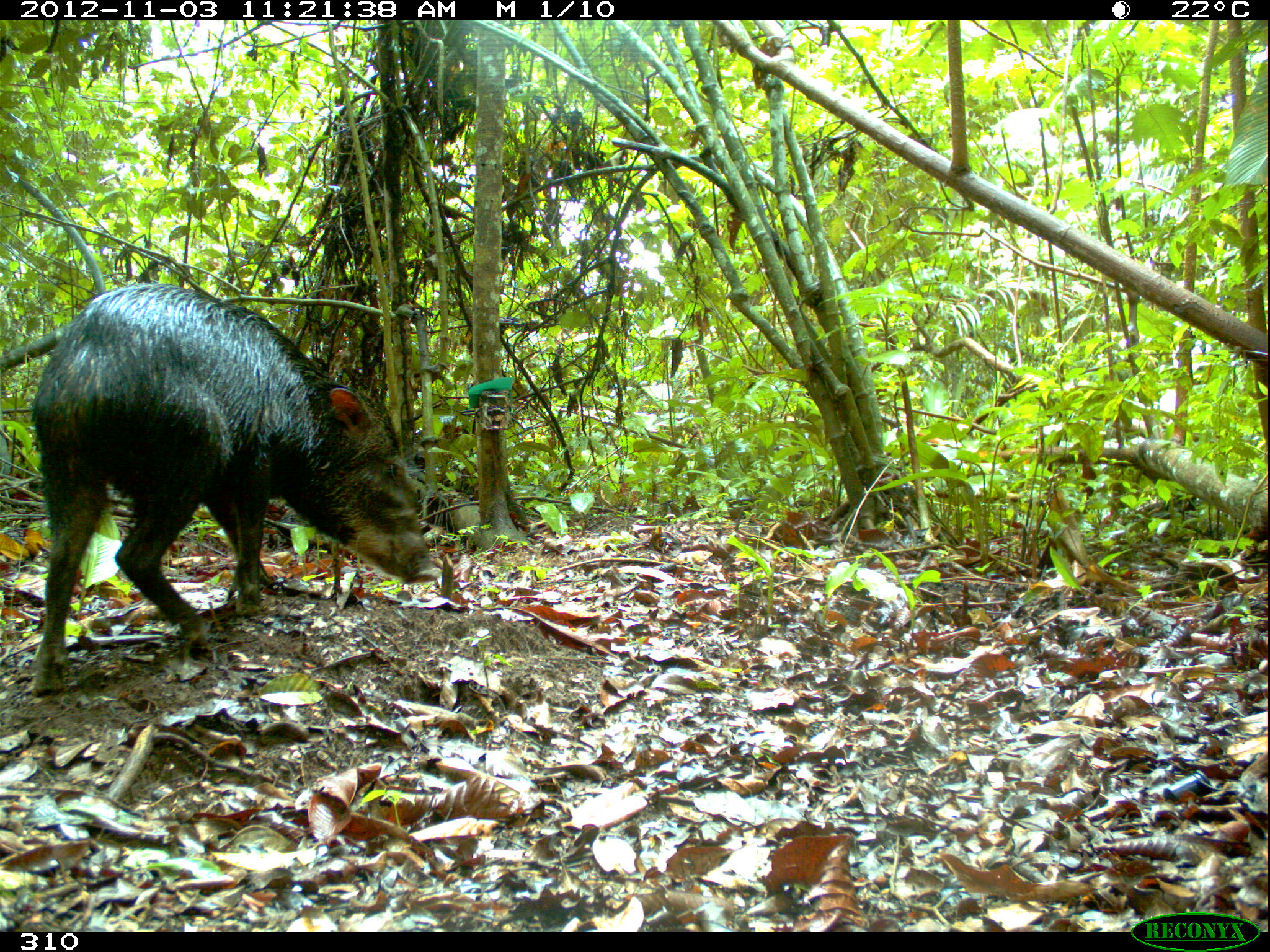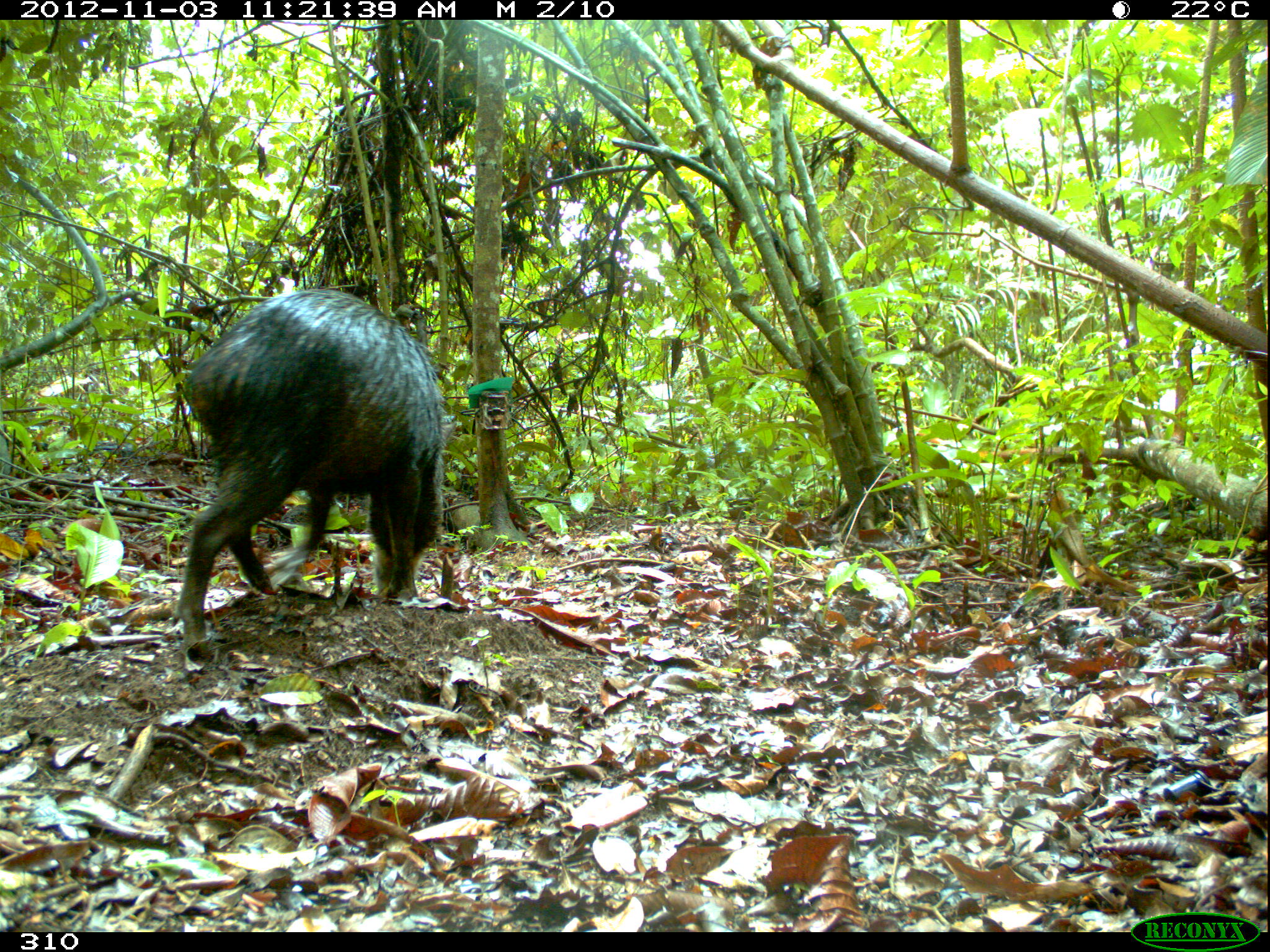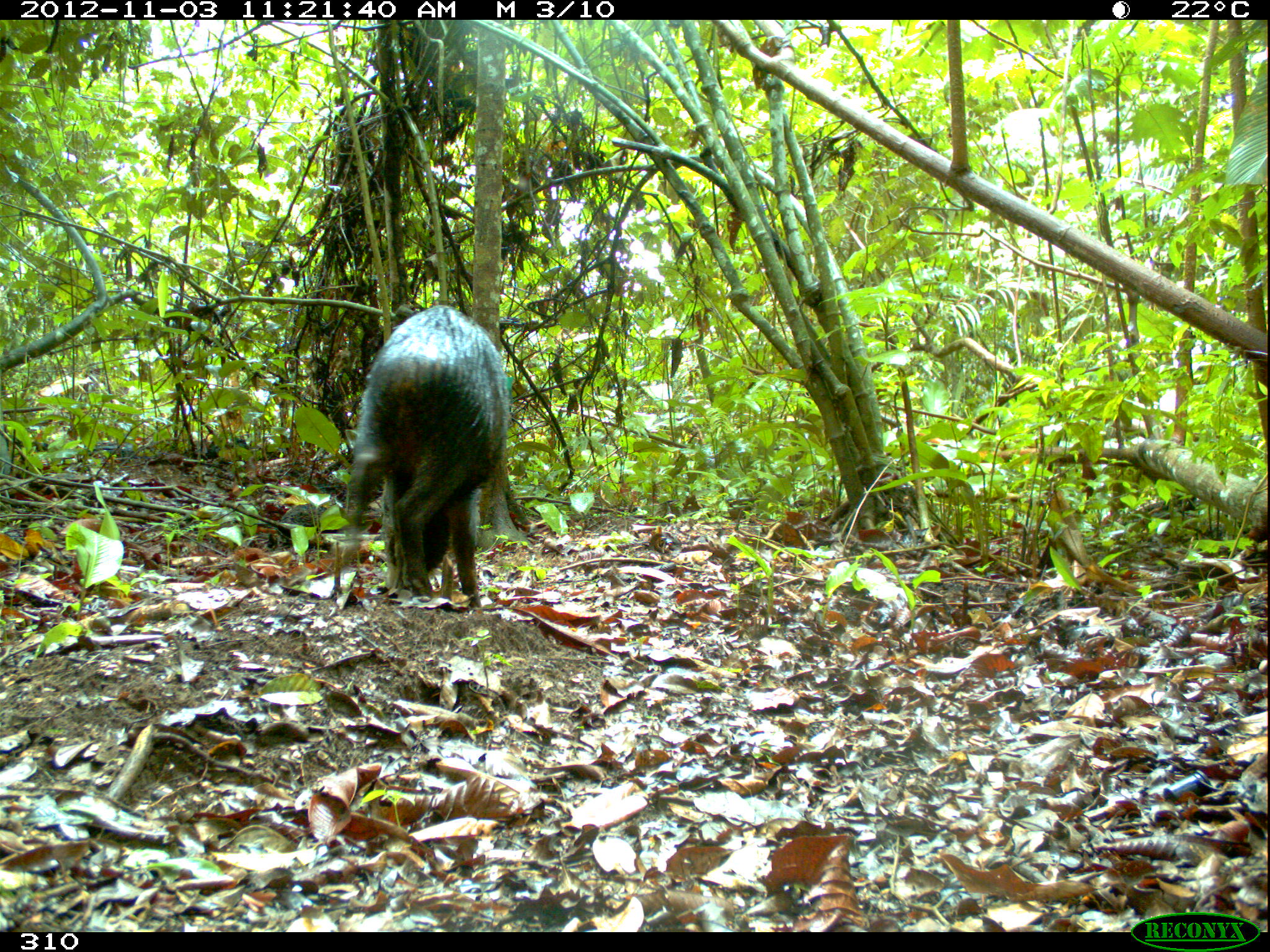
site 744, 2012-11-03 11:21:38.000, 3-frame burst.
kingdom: Animalia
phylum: Chordata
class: Mammalia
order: Artiodactyla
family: Tayassuidae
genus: Tayassu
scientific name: Tayassu pecari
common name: white-lipped peccary